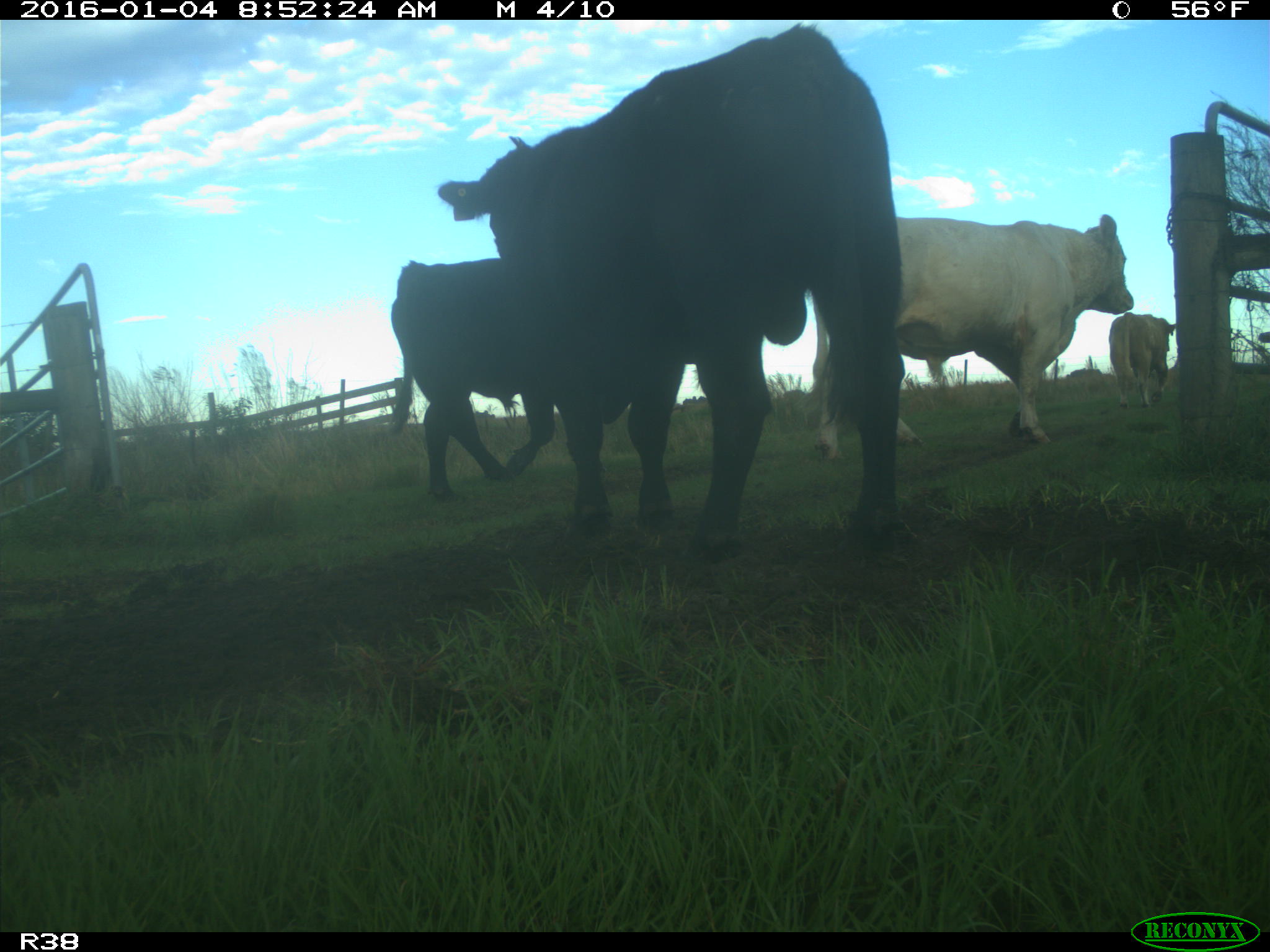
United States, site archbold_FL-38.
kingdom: Animalia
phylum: Chordata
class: Mammalia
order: Artiodactyla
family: Bovidae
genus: Bos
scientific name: Bos taurus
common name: domestic cow